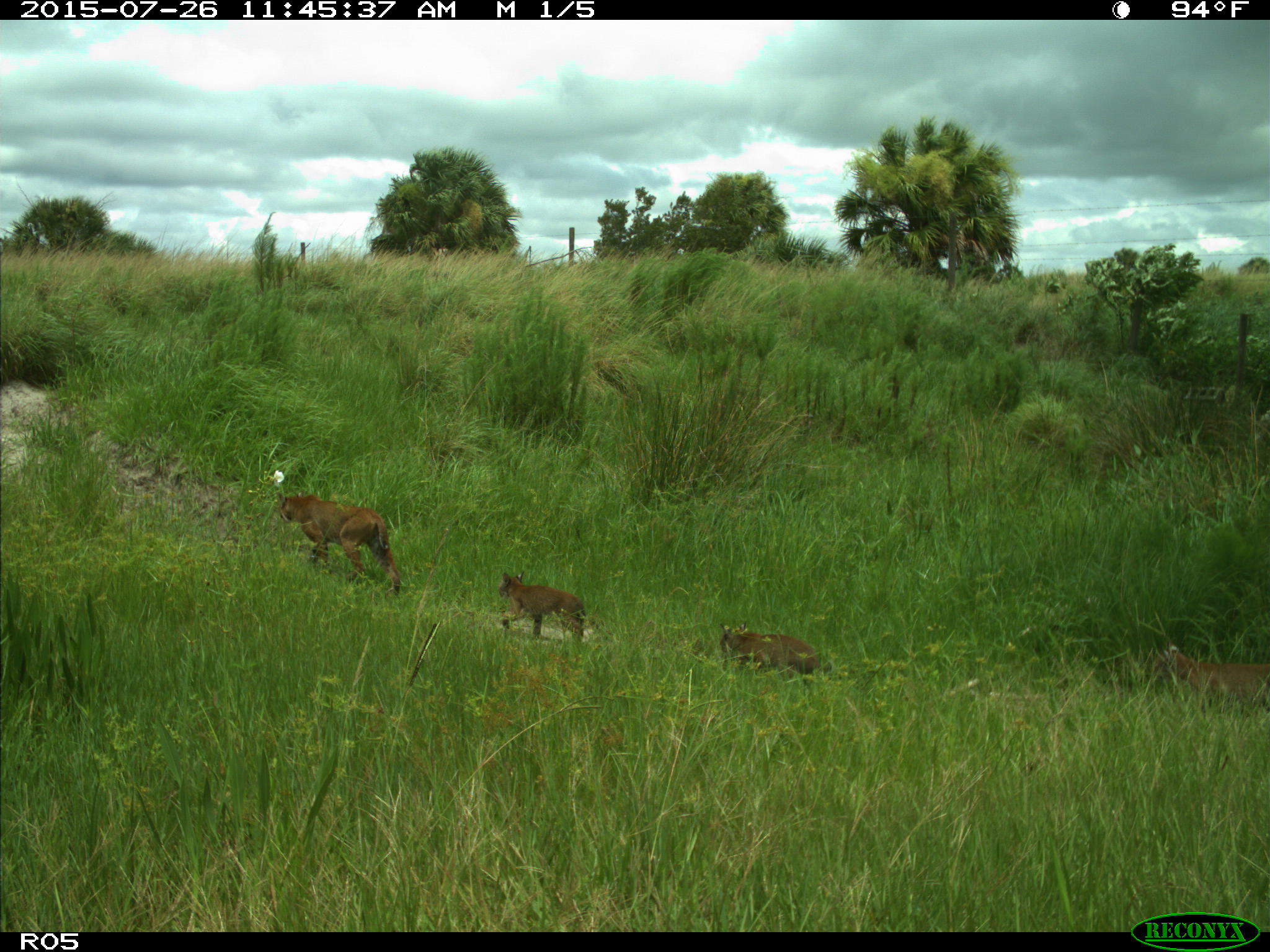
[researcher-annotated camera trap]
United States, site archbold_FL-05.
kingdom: Animalia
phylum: Chordata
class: Mammalia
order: Carnivora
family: Felidae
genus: Lynx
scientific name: Lynx rufus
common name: bobcat